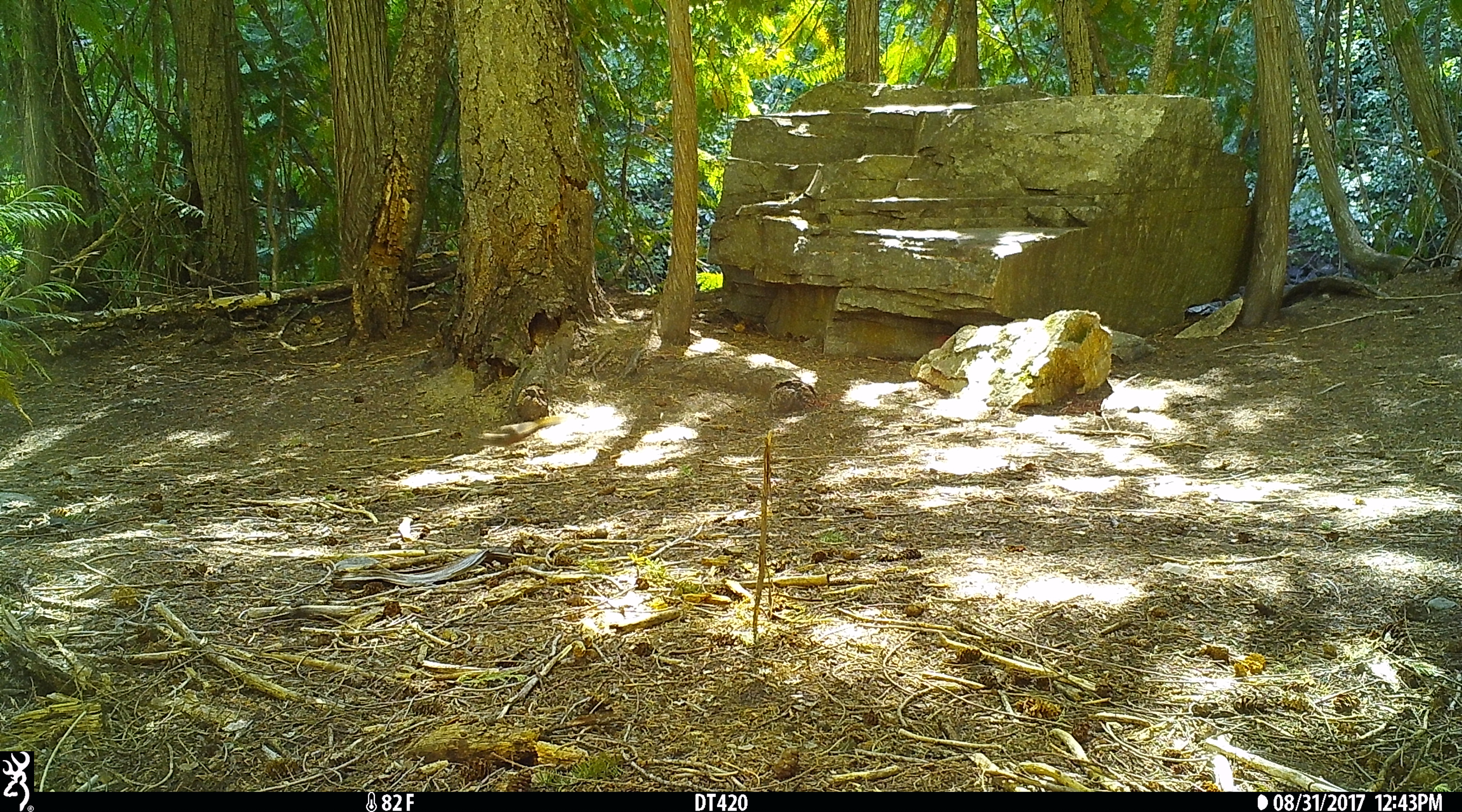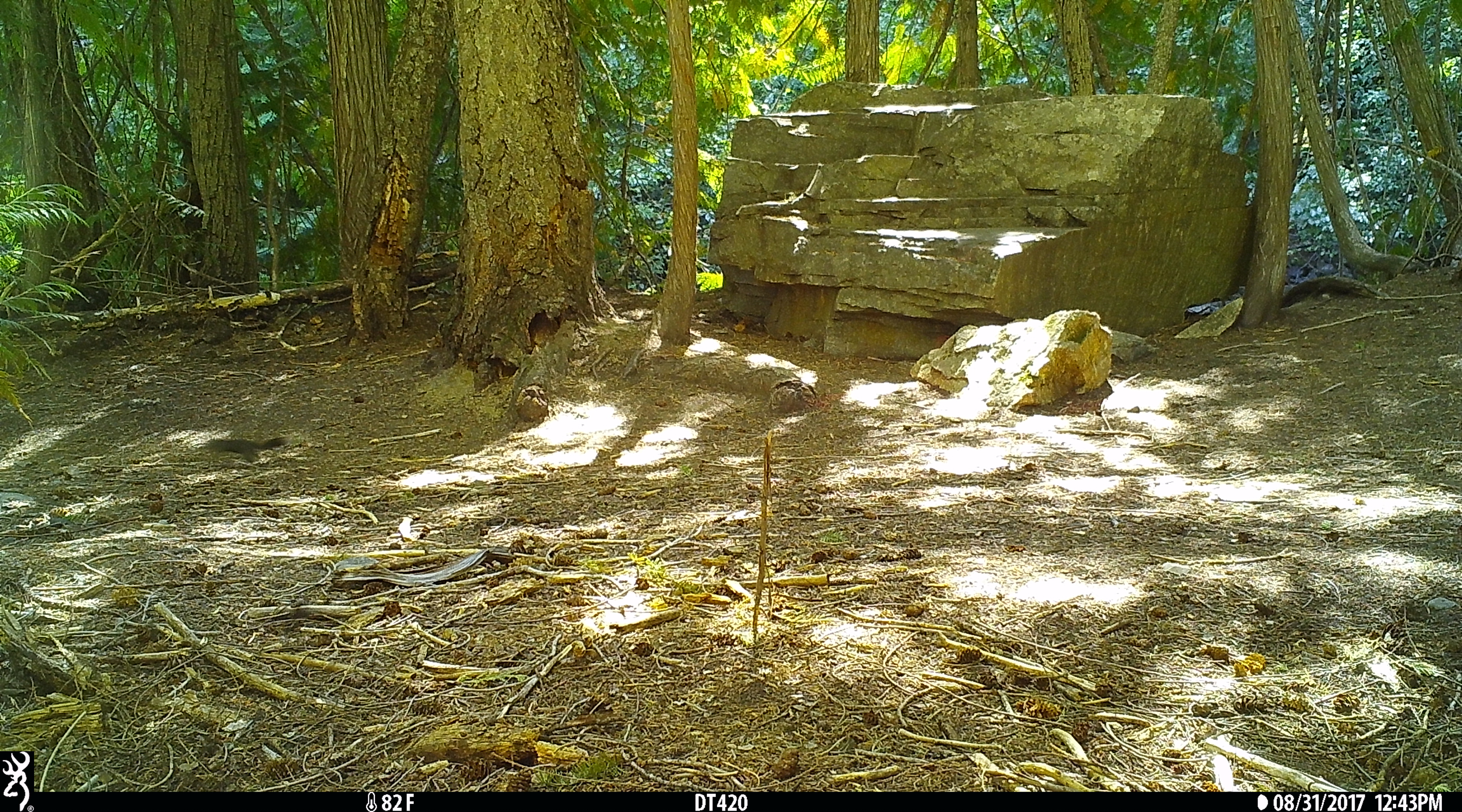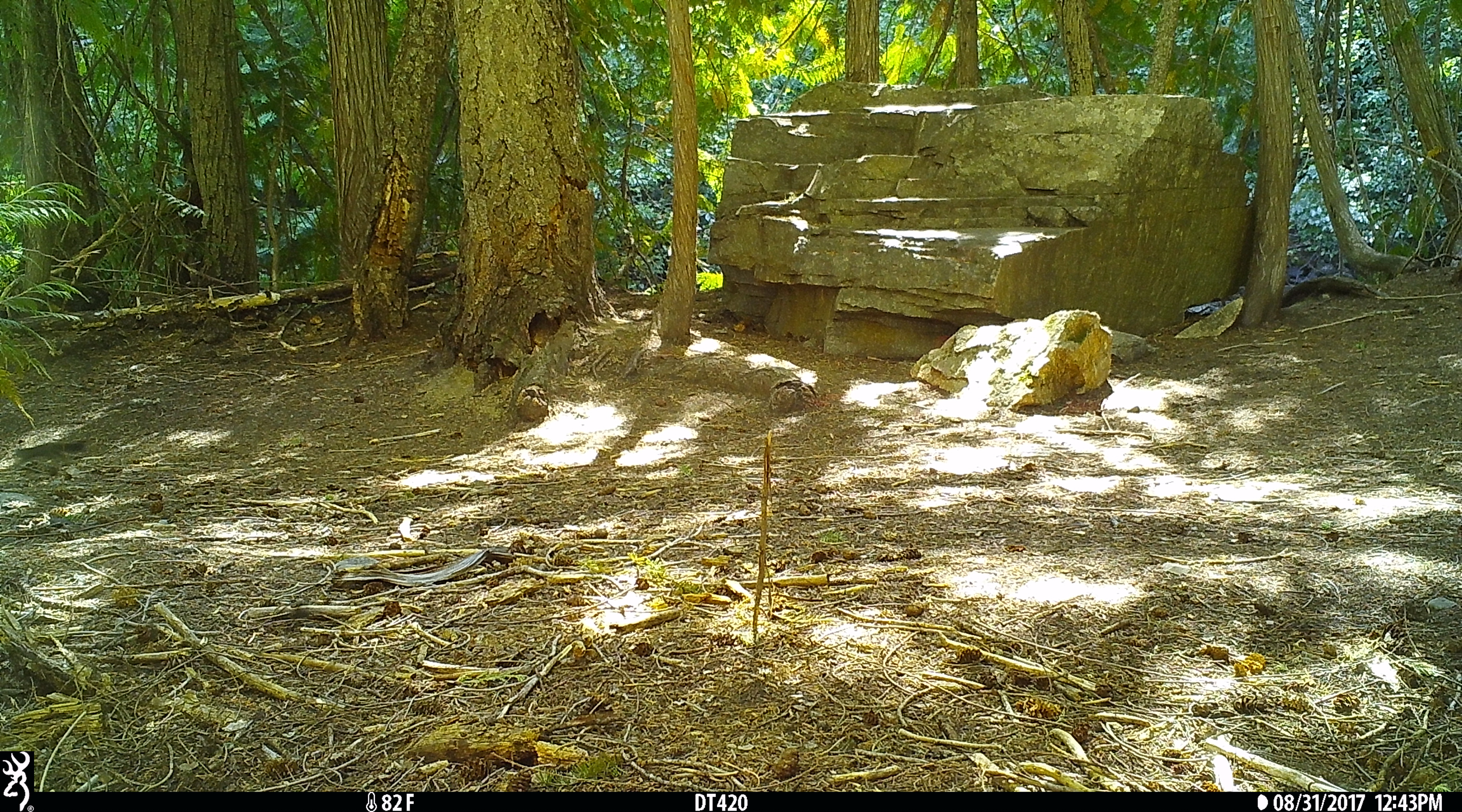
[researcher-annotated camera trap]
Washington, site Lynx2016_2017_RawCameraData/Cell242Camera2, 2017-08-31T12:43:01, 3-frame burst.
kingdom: Animalia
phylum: Chordata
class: Mammalia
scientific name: Mammalia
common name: small mammal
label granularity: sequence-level